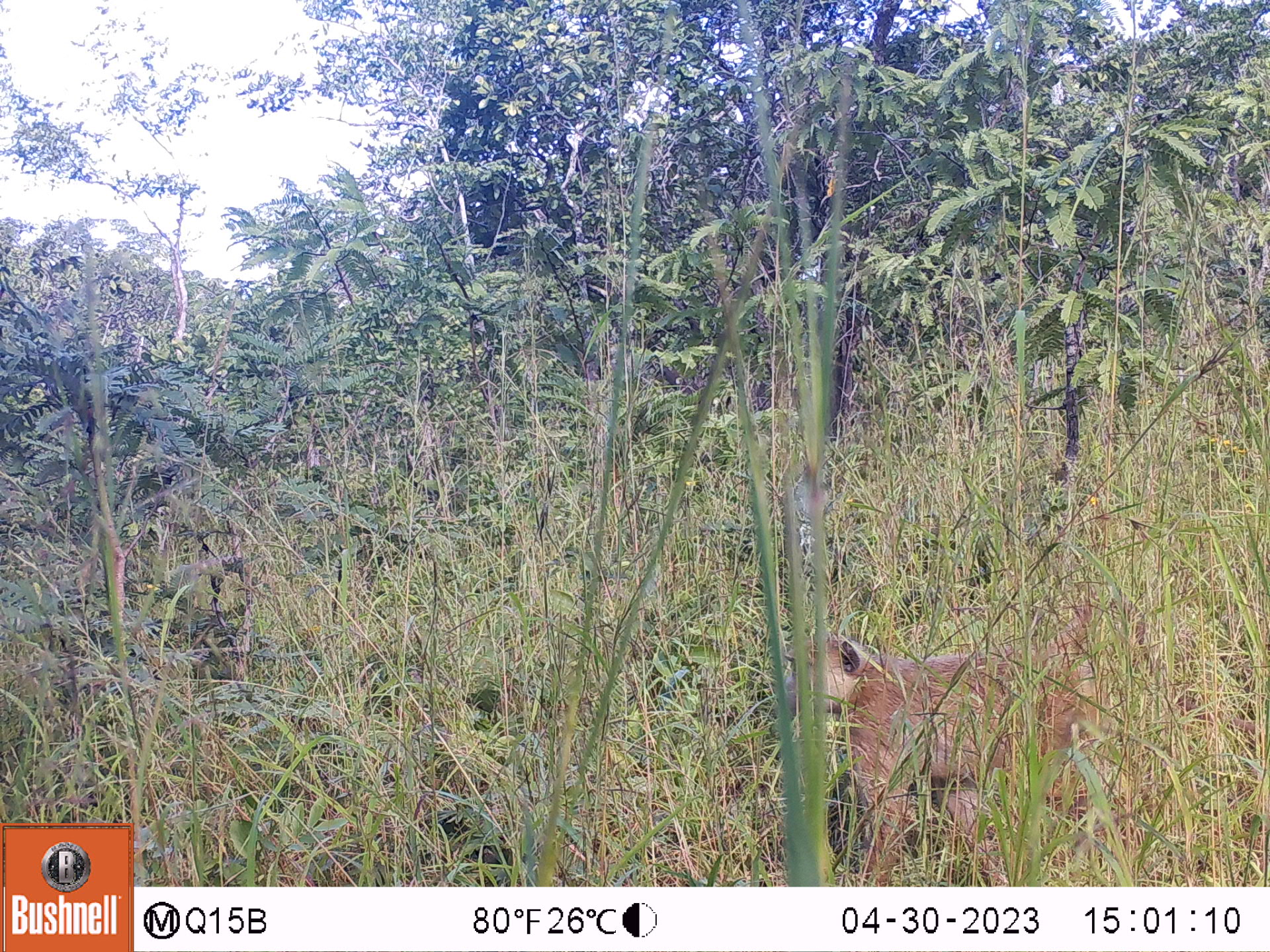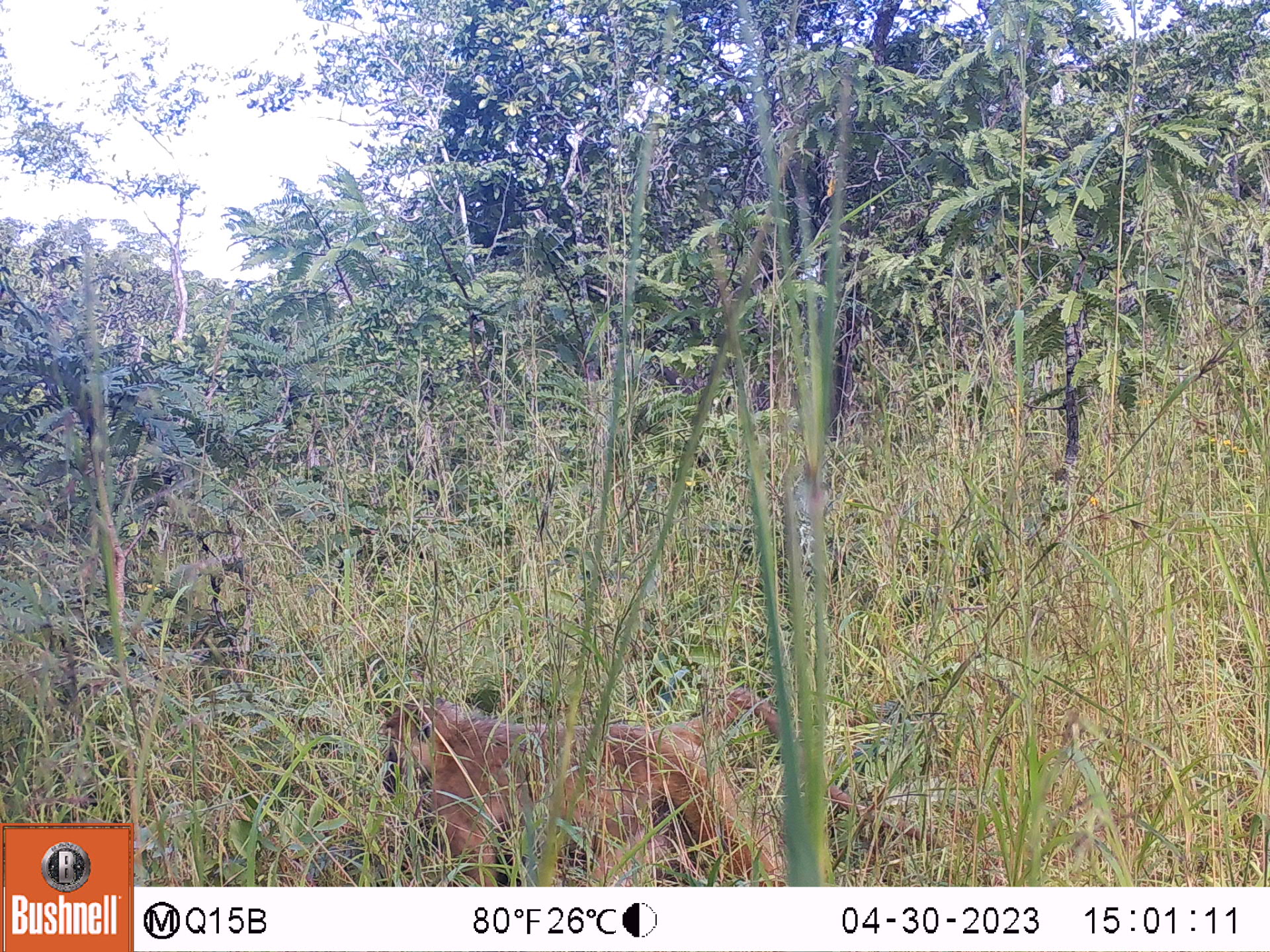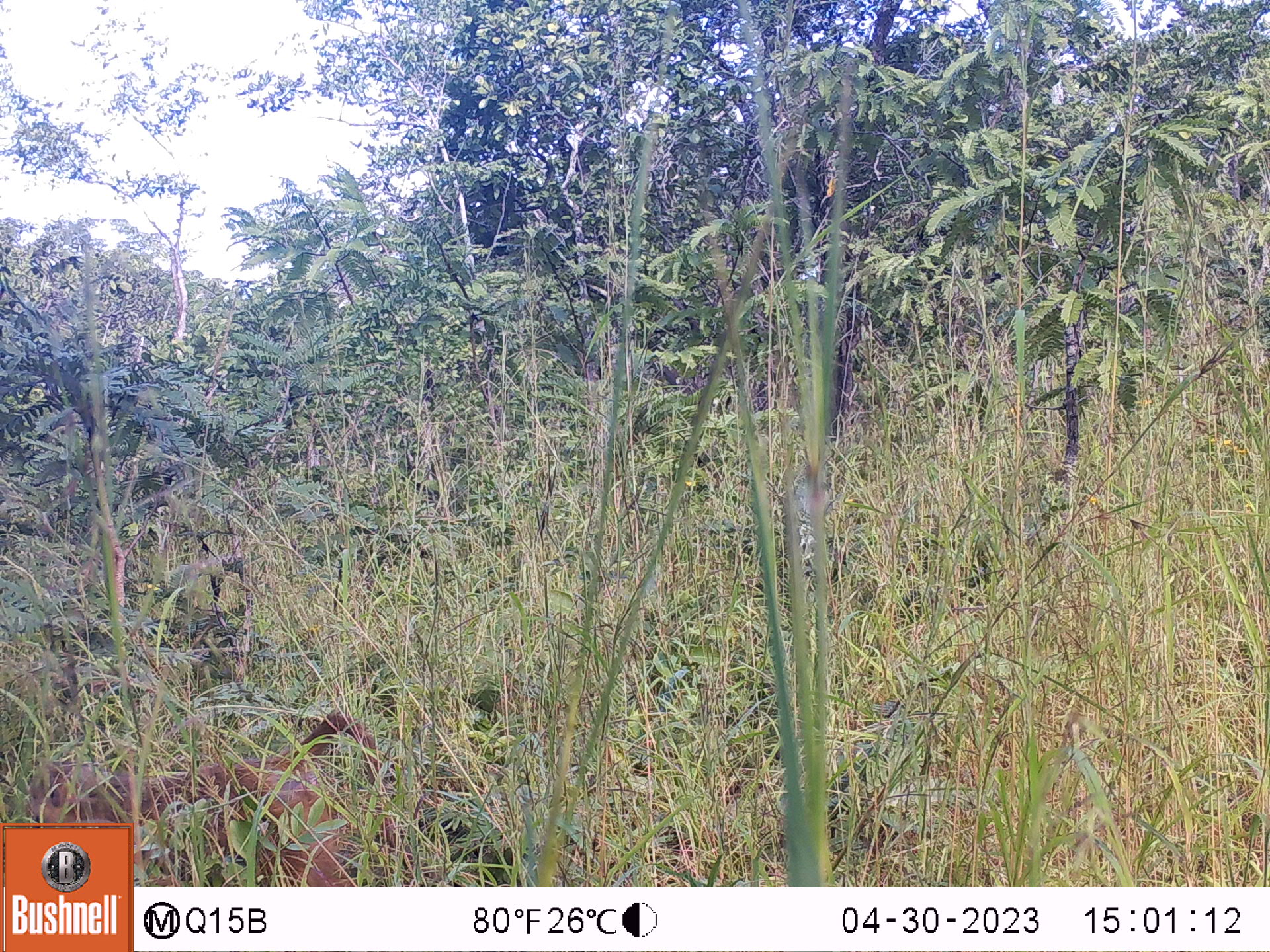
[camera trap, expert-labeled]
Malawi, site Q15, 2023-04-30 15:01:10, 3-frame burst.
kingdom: Animalia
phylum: Chordata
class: Mammalia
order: Primates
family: Cercopithecidae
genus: Papio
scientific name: Papio cynocephalus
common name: yellow baboon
Yellow baboon (Papio cynocephalus), count 1.